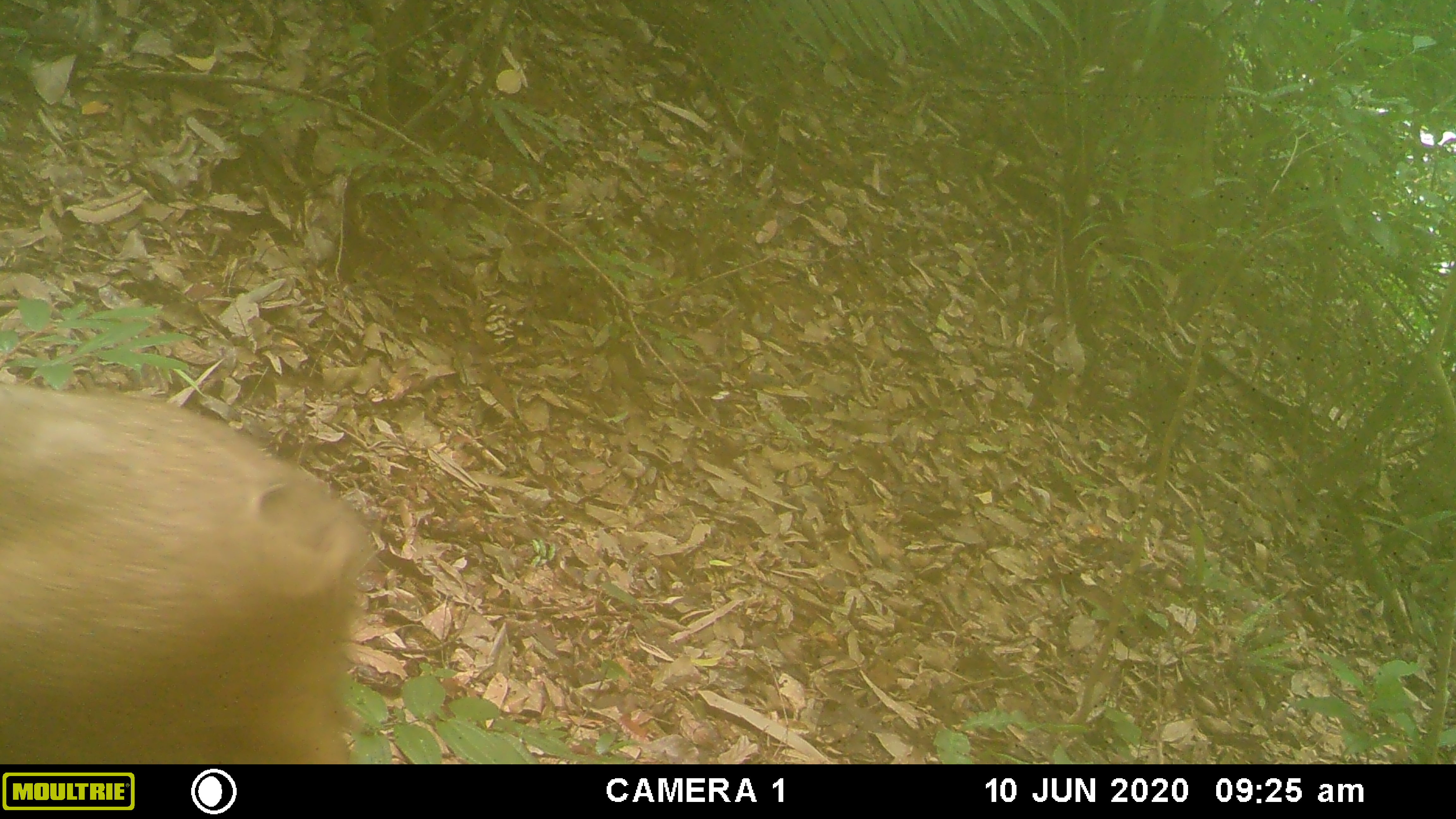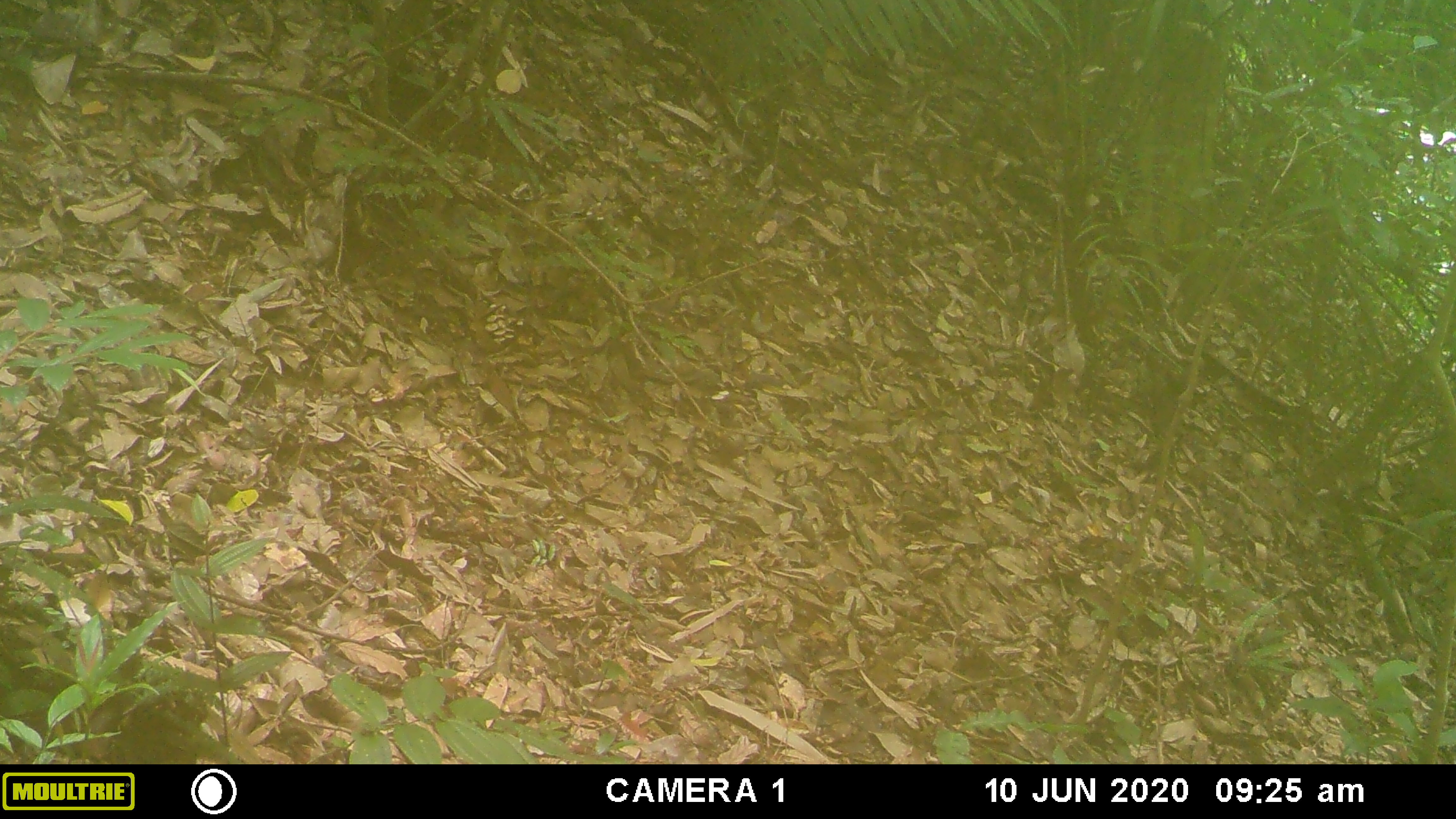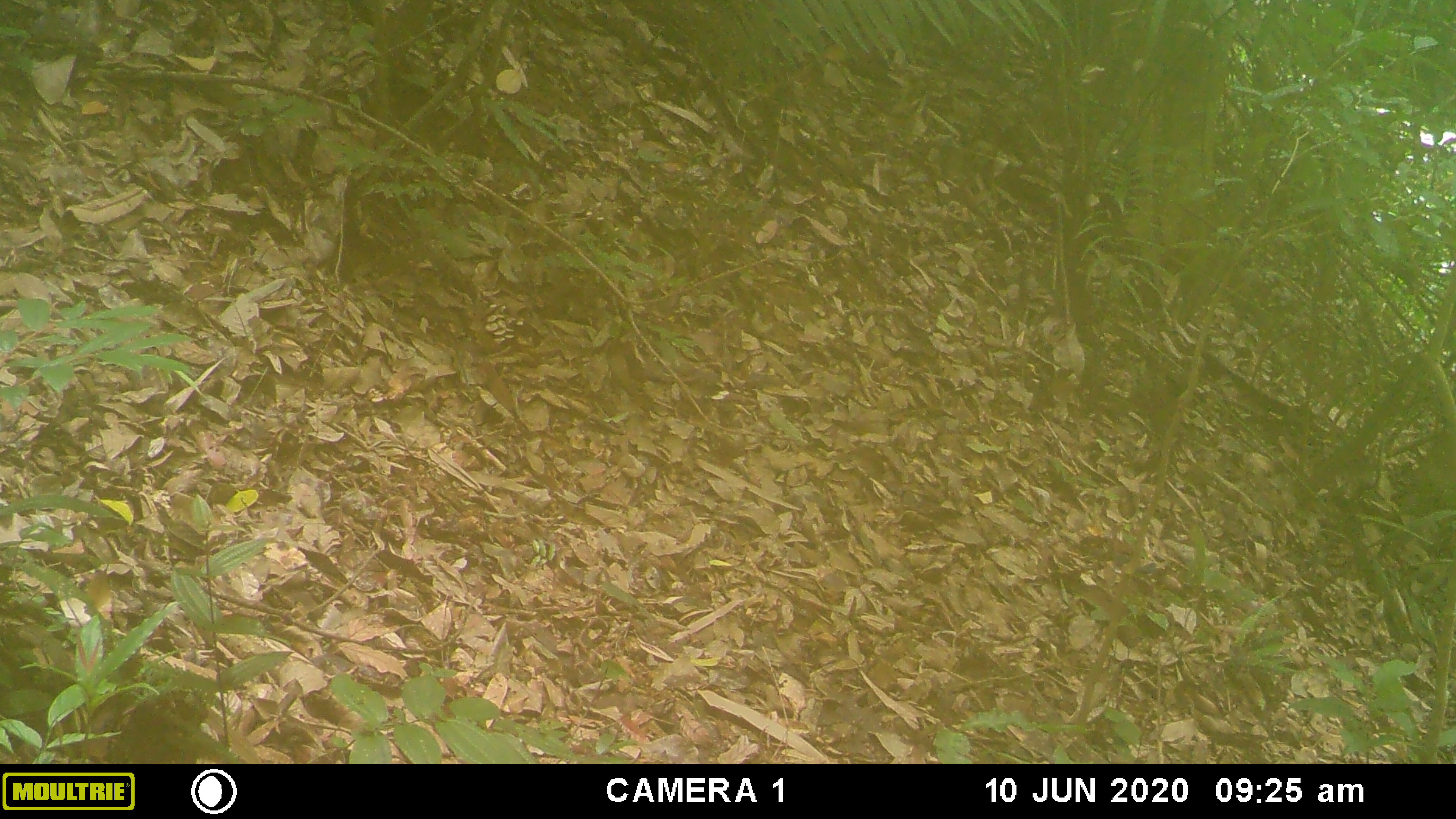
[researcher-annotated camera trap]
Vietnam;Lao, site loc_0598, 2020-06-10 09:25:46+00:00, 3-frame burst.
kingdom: Animalia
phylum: Chordata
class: Mammalia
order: Artiodactyla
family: Suidae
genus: Sus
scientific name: Sus scrofa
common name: eurasian wild pig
Eurasian wild pig (Sus scrofa). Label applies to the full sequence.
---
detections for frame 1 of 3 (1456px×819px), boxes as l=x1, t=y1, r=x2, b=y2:
eurasian wild pig: l=0, t=375, r=383, b=765